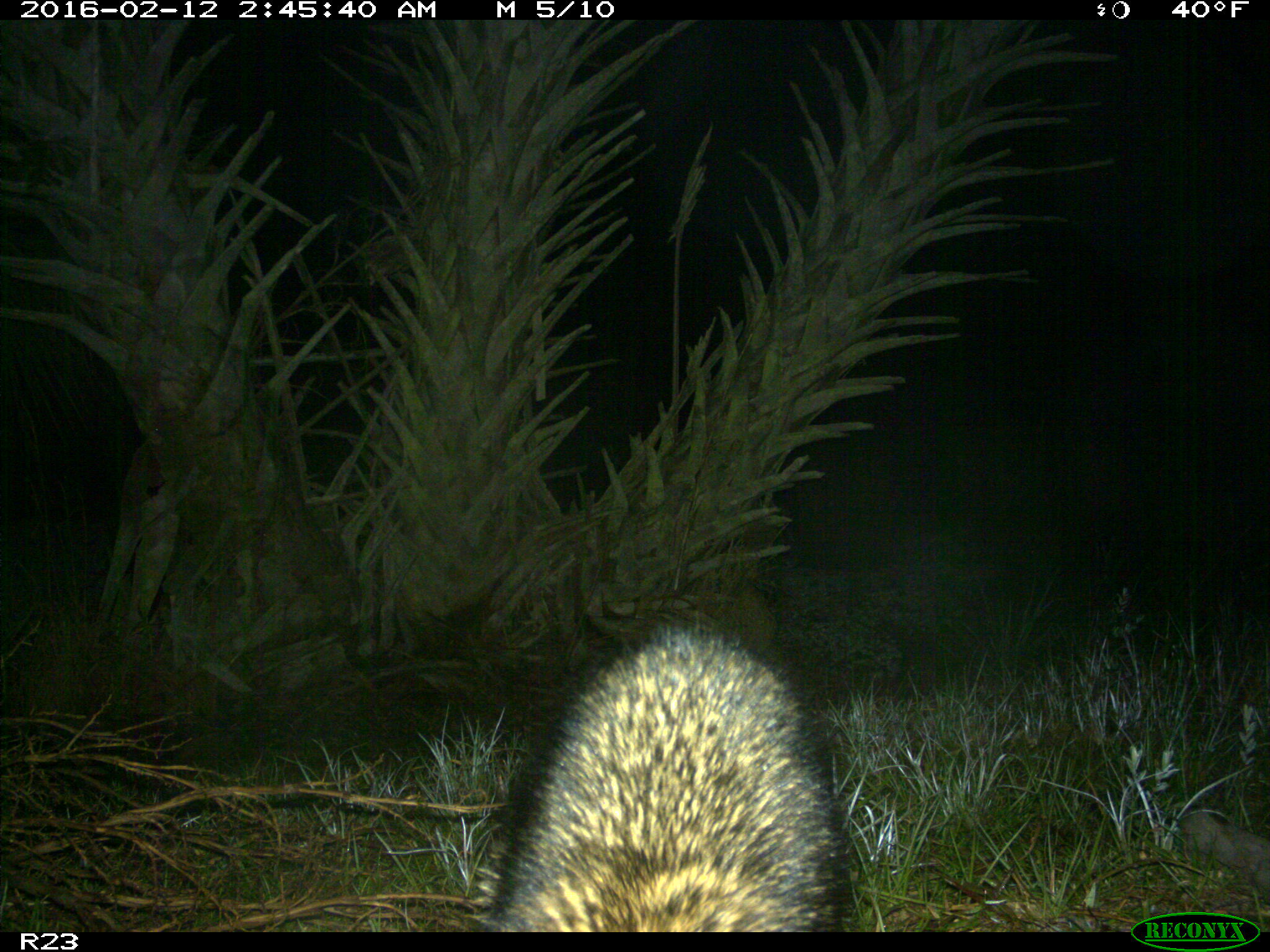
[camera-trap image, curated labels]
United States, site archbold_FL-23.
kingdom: Animalia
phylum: Chordata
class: Mammalia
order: Carnivora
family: Procyonidae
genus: Procyon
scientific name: Procyon lotor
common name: common raccoon